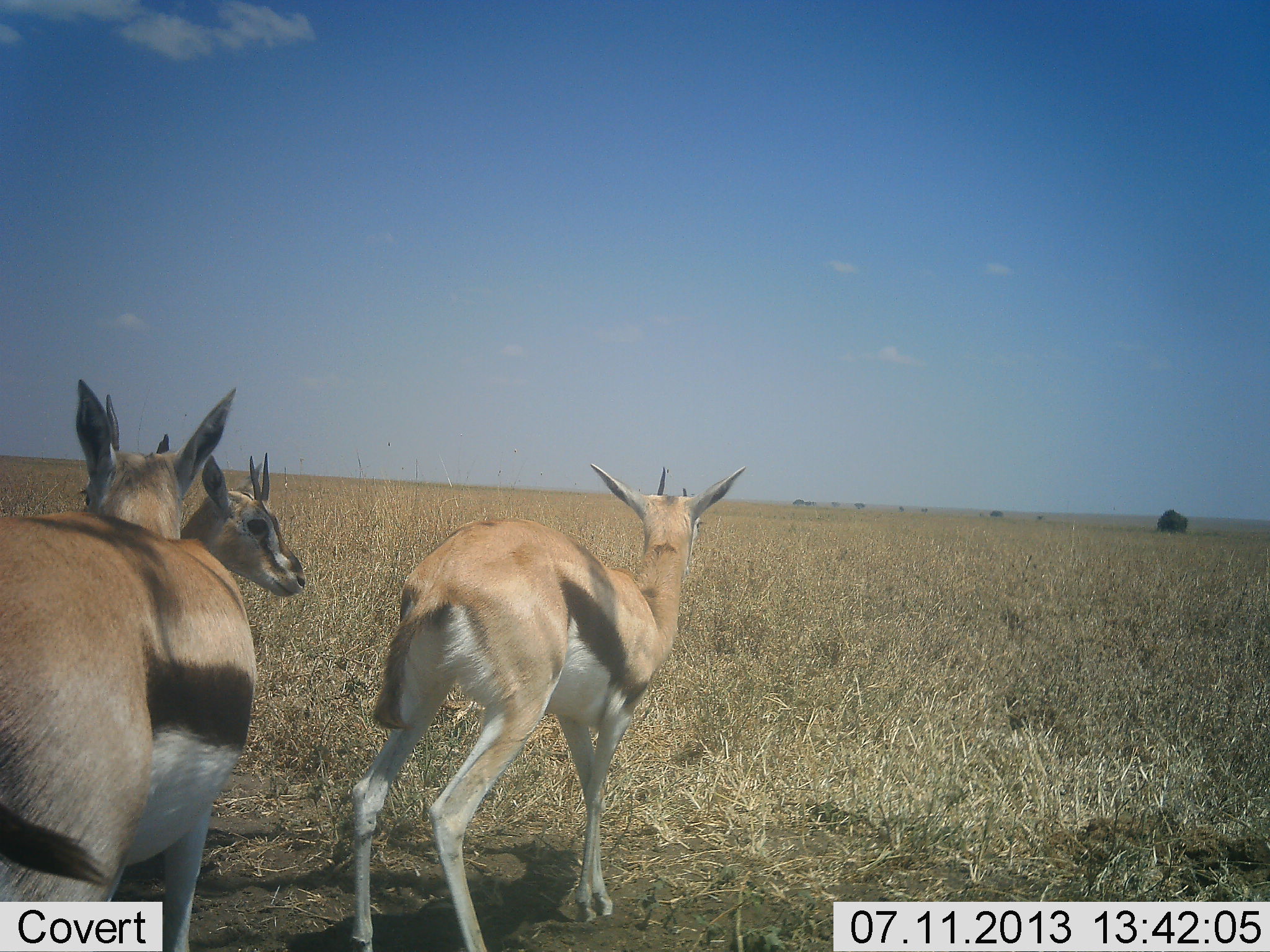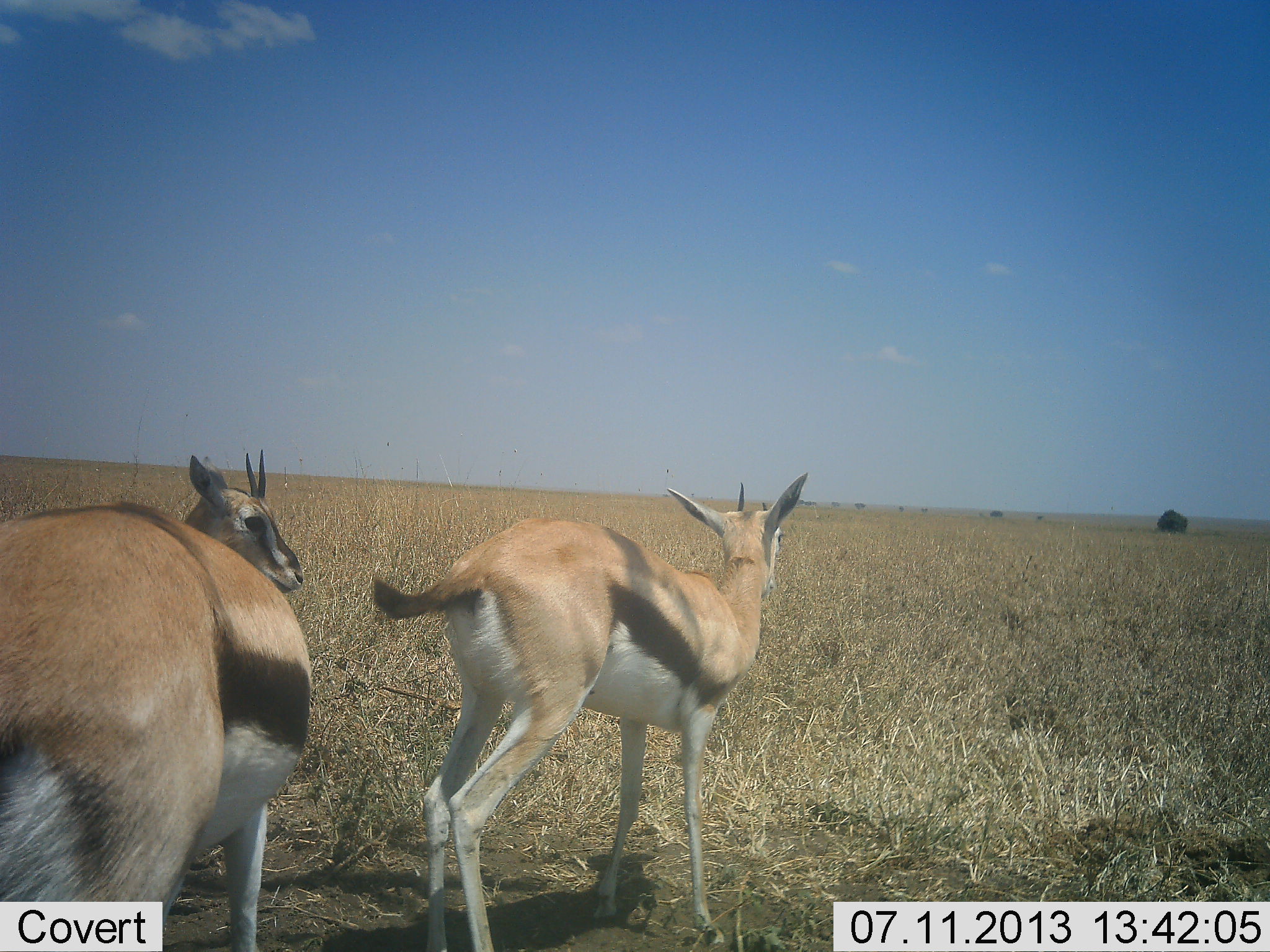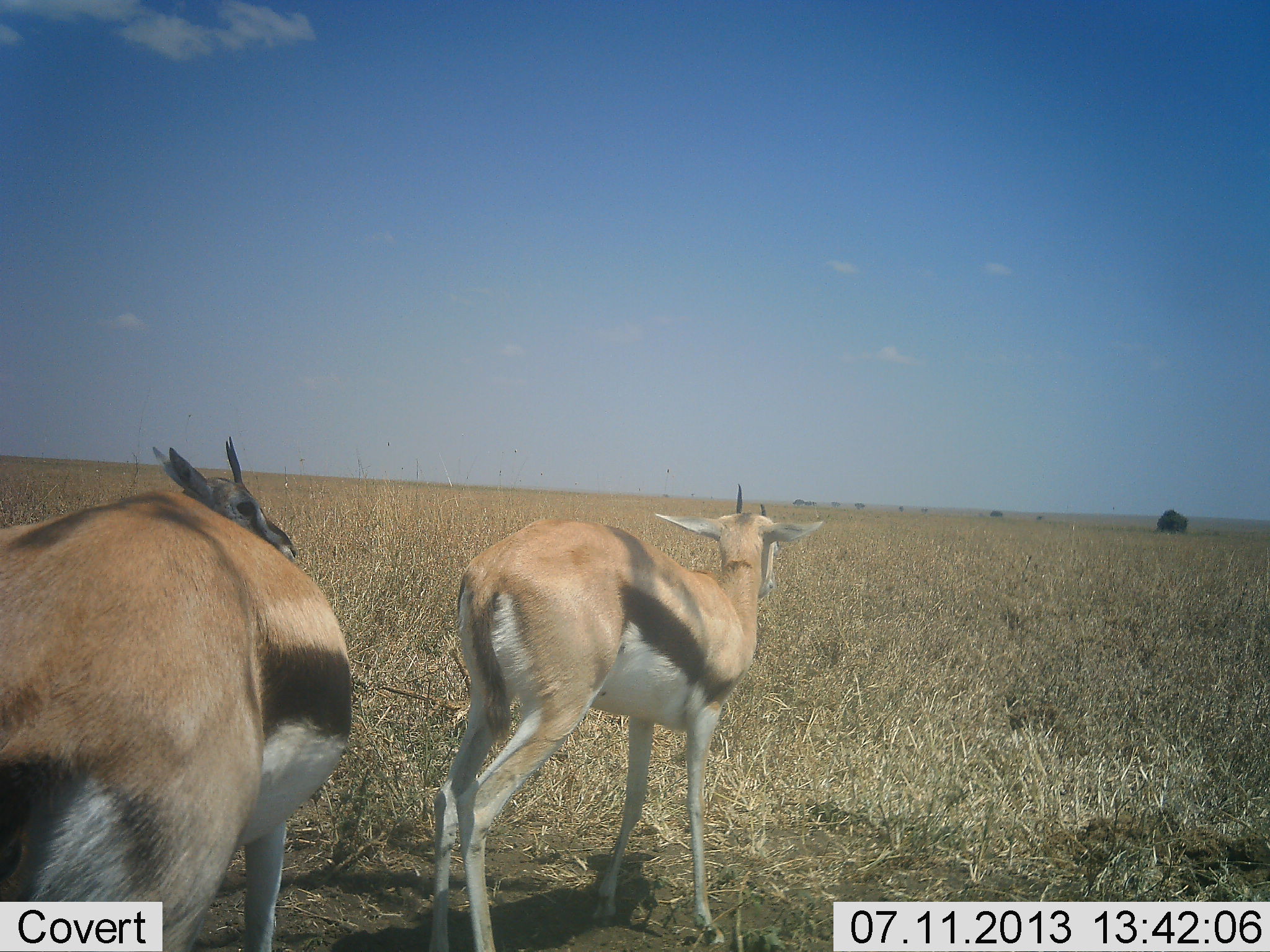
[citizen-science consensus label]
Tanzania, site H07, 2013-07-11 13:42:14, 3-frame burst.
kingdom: Animalia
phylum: Chordata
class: Mammalia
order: Artiodactyla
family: Bovidae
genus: Eudorcas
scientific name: Eudorcas thomsonii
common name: thomson's gazelle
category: gazellethomsons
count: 3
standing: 80%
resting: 0%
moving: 30%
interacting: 0%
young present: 0%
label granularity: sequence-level